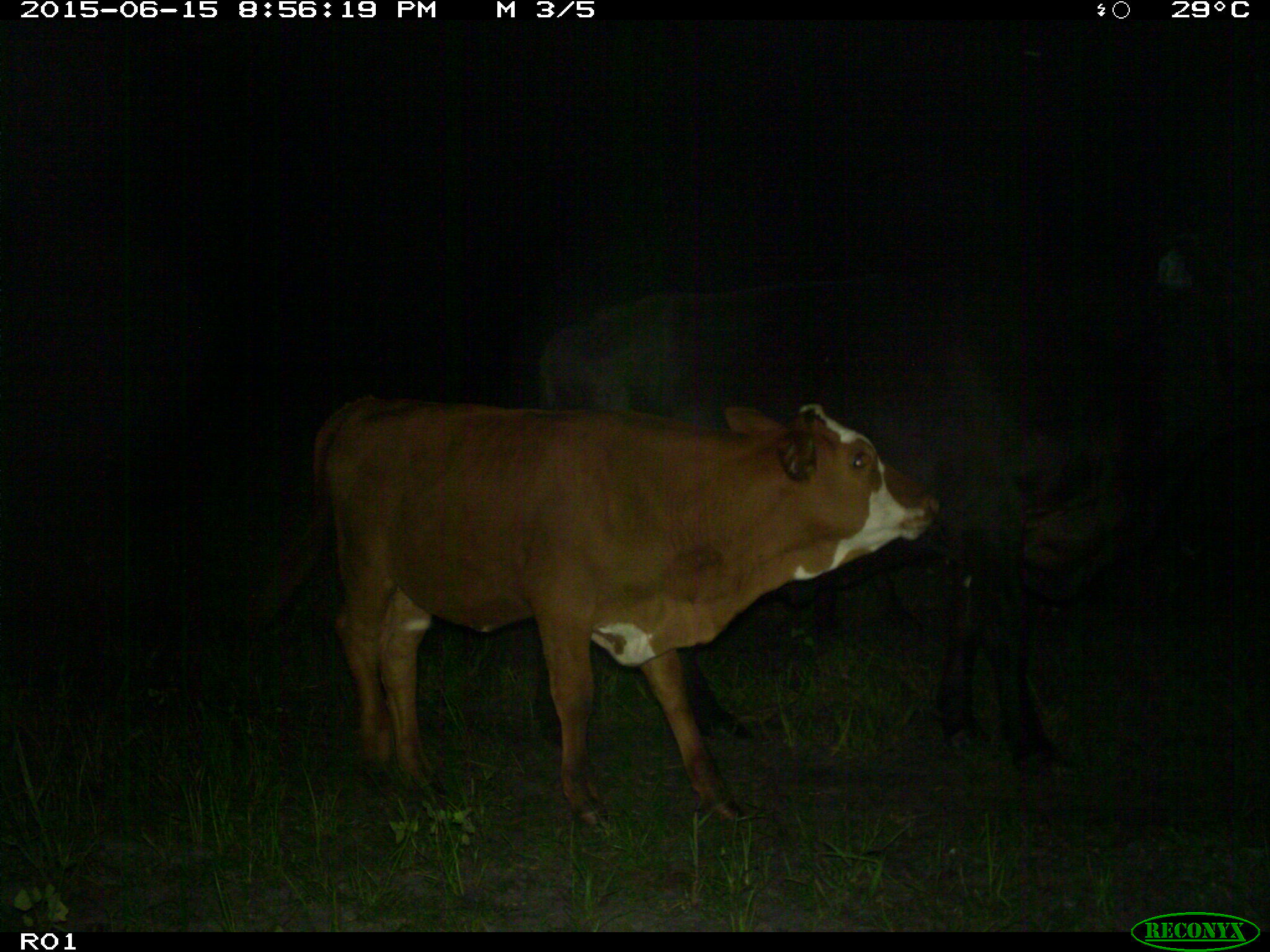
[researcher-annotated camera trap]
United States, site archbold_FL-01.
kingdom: Animalia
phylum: Chordata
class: Mammalia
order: Artiodactyla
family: Bovidae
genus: Bos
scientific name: Bos taurus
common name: domestic cow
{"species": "Bos taurus (domestic cow)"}